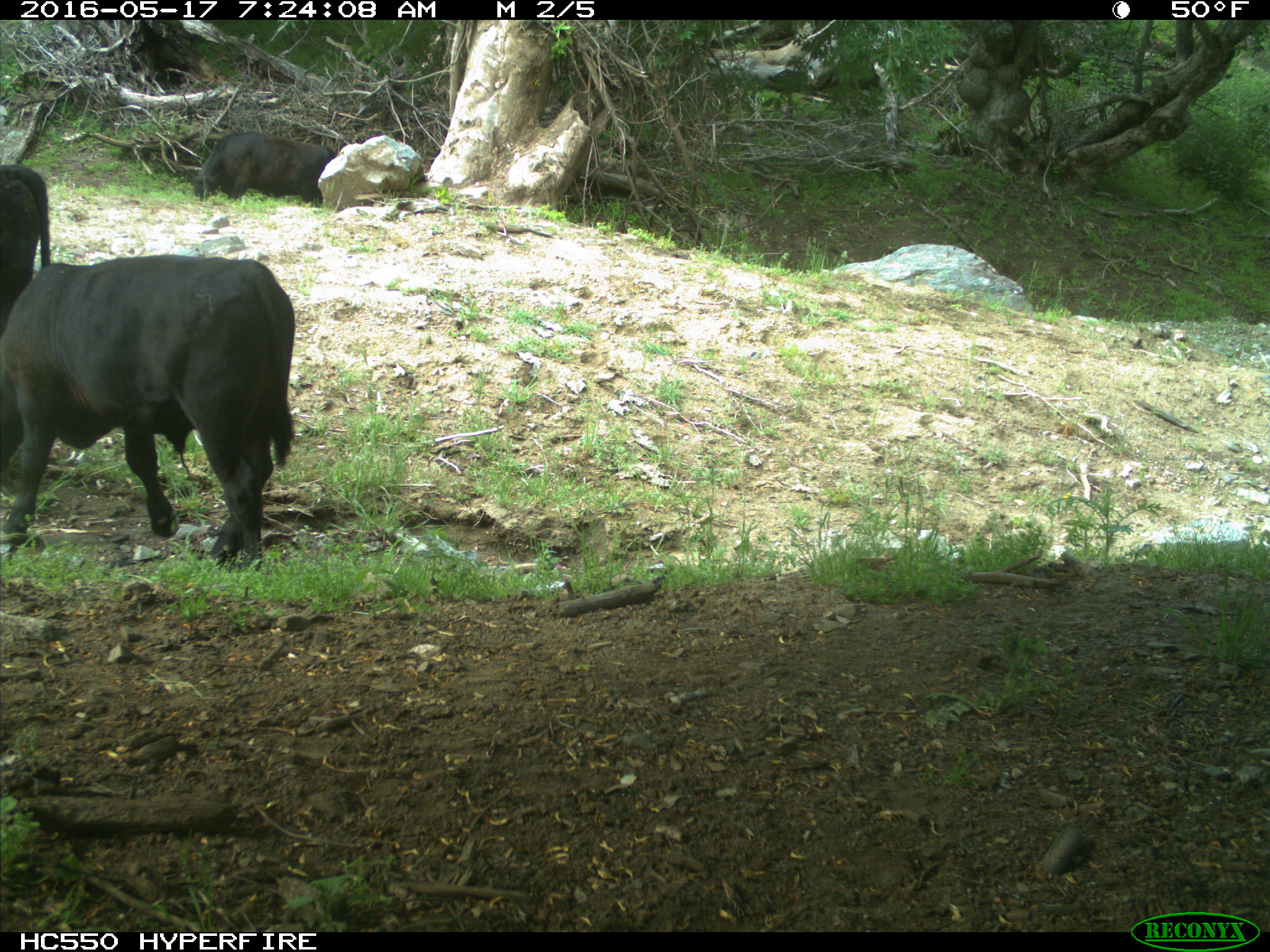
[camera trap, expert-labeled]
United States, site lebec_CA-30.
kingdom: Animalia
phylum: Chordata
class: Mammalia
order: Artiodactyla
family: Bovidae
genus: Bos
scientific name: Bos taurus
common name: domestic cow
Bos taurus (domestic cow).